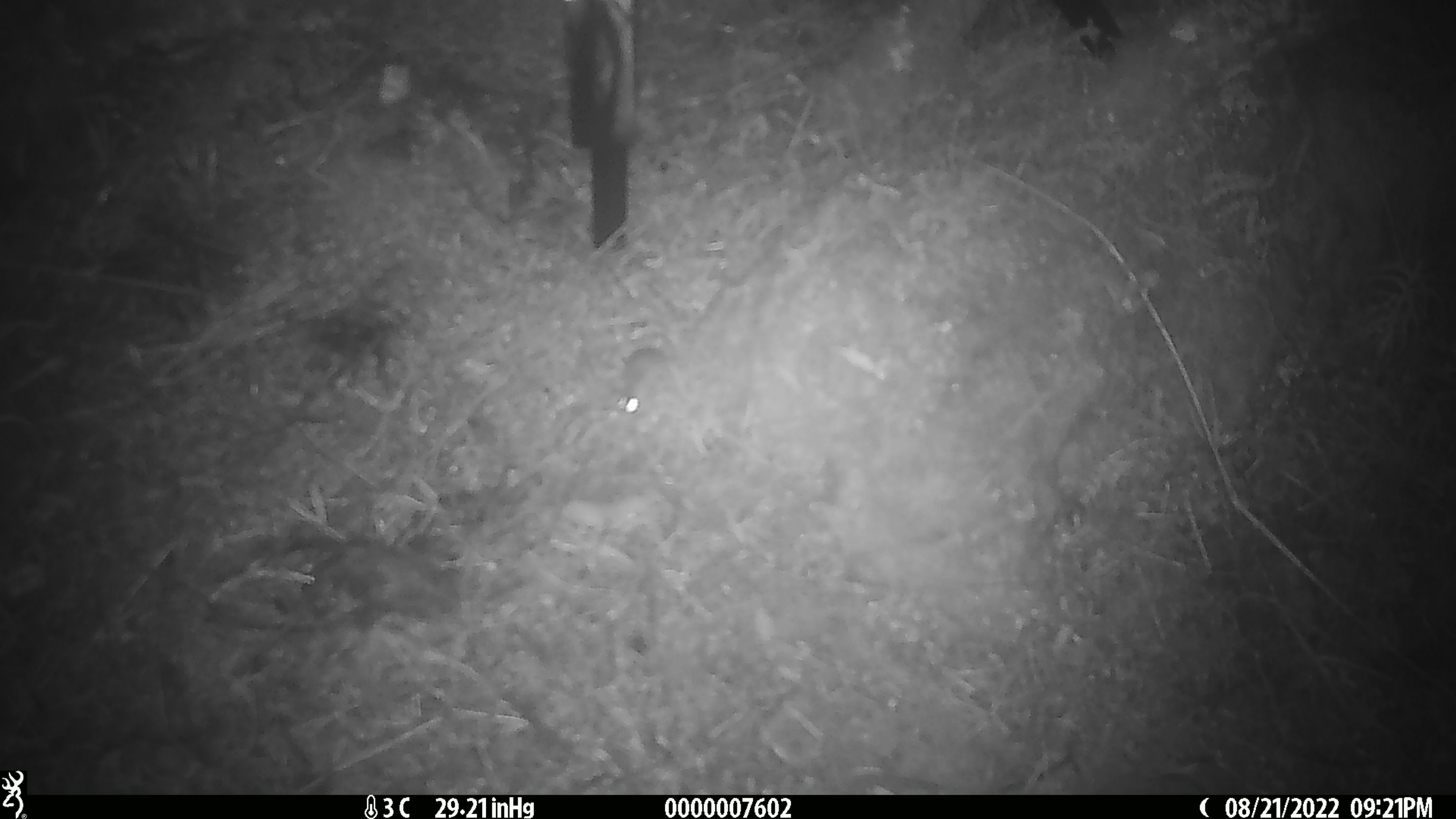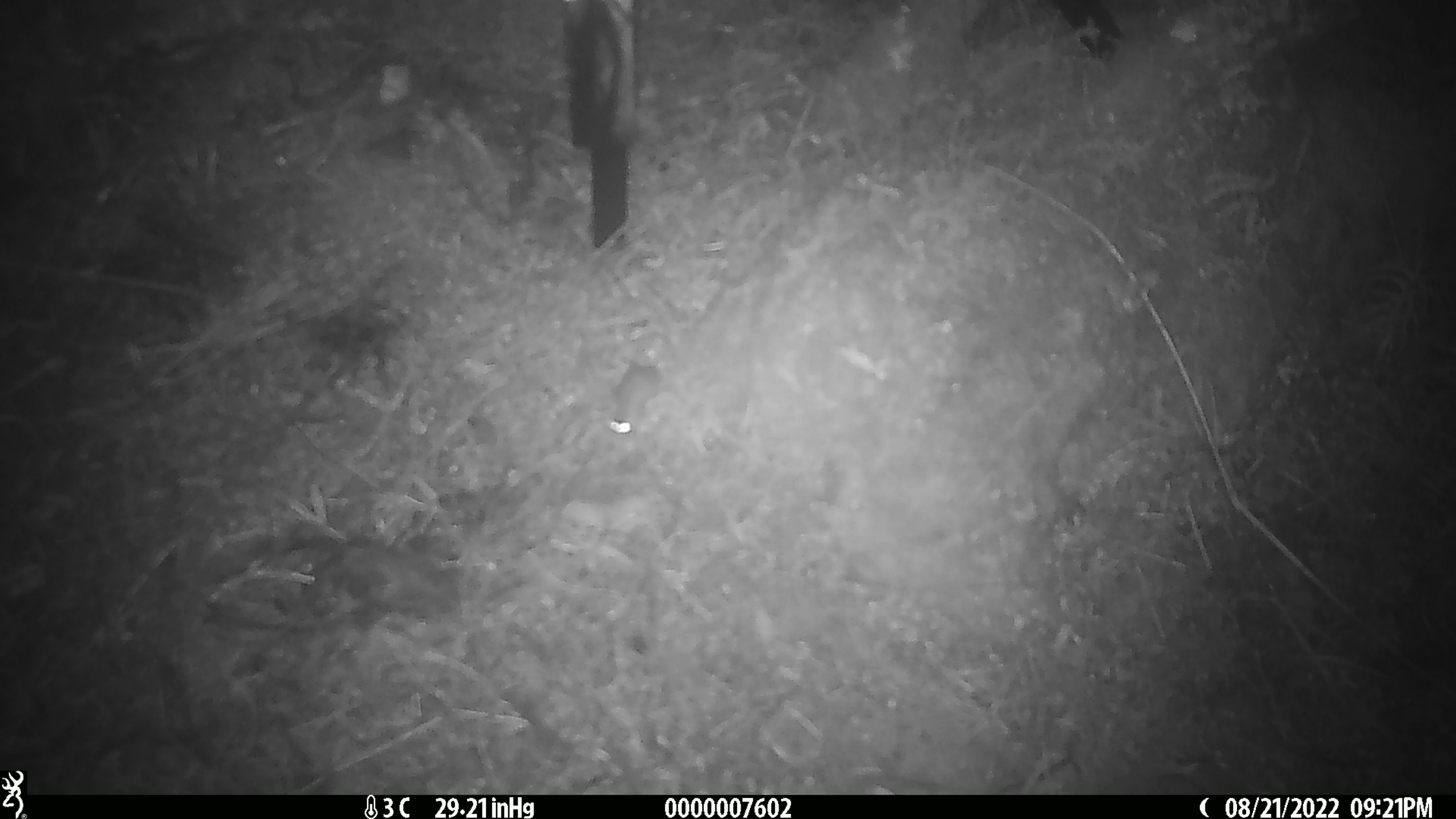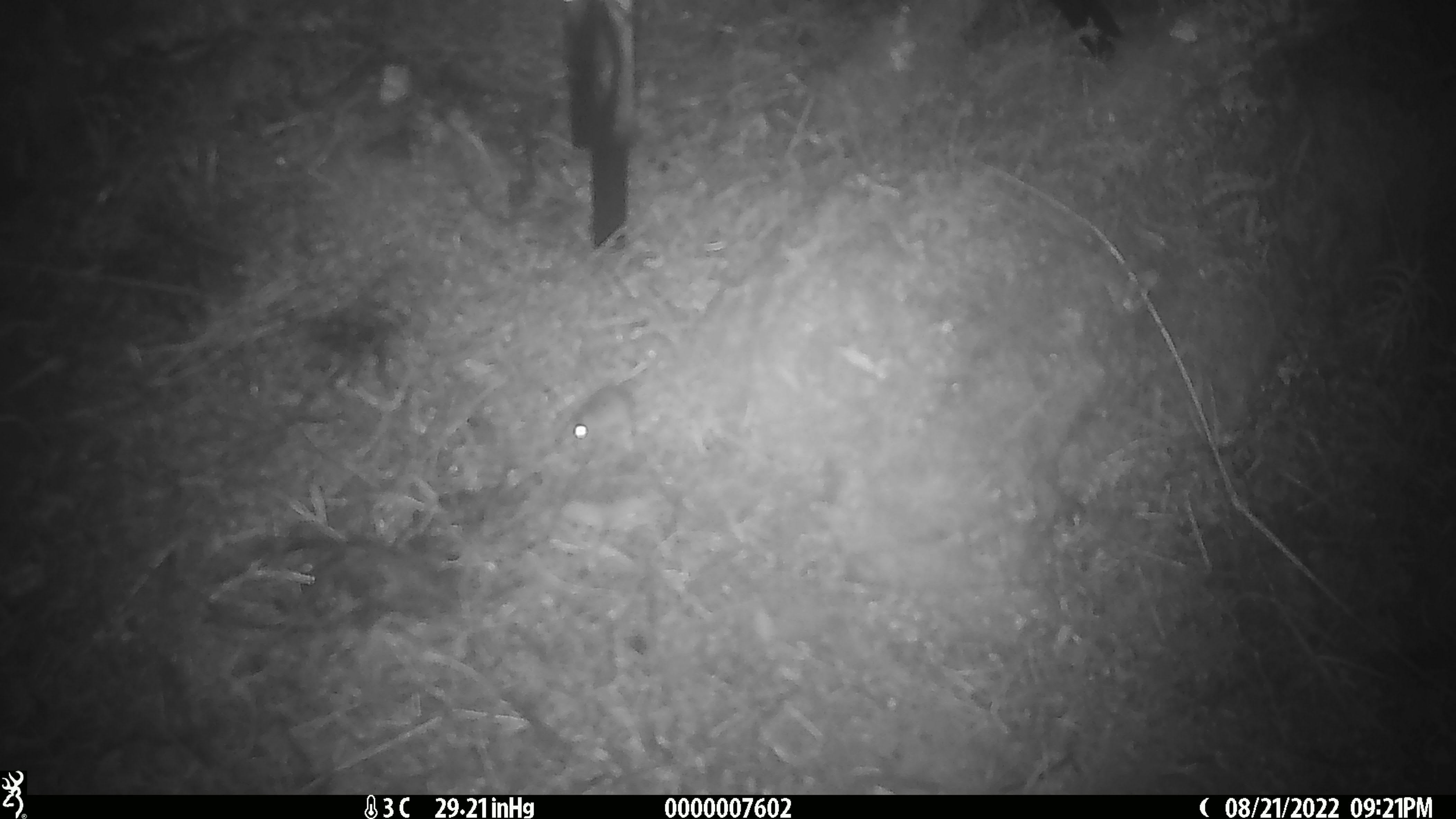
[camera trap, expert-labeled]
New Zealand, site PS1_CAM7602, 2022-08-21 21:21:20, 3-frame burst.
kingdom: Animalia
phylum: Chordata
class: Mammalia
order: Rodentia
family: Muridae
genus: Mus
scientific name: Mus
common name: mouse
Mouse (Mus).